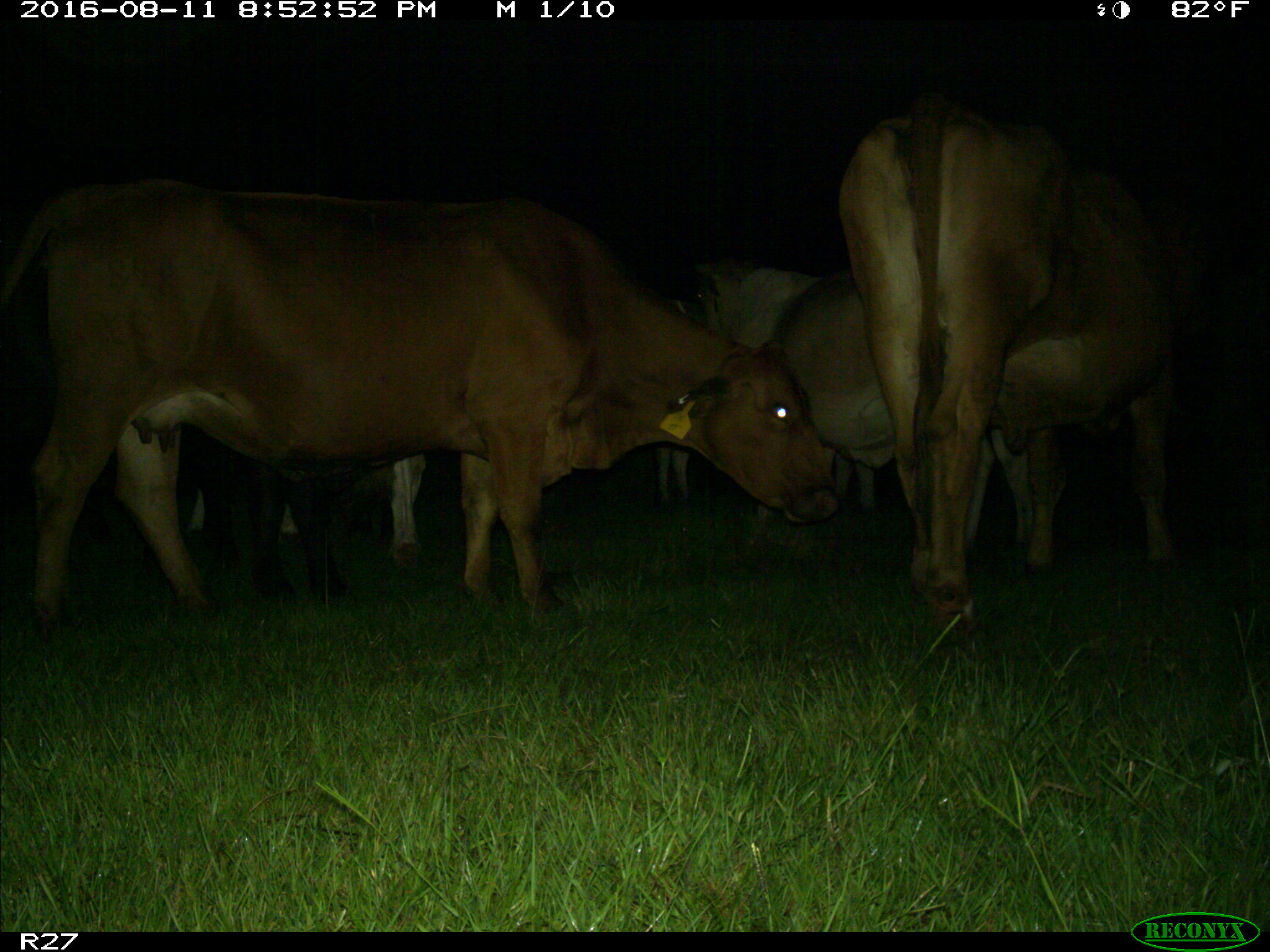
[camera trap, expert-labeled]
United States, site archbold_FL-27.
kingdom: Animalia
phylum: Chordata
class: Mammalia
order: Artiodactyla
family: Bovidae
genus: Bos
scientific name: Bos taurus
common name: domestic cow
Bos taurus (domestic cow).